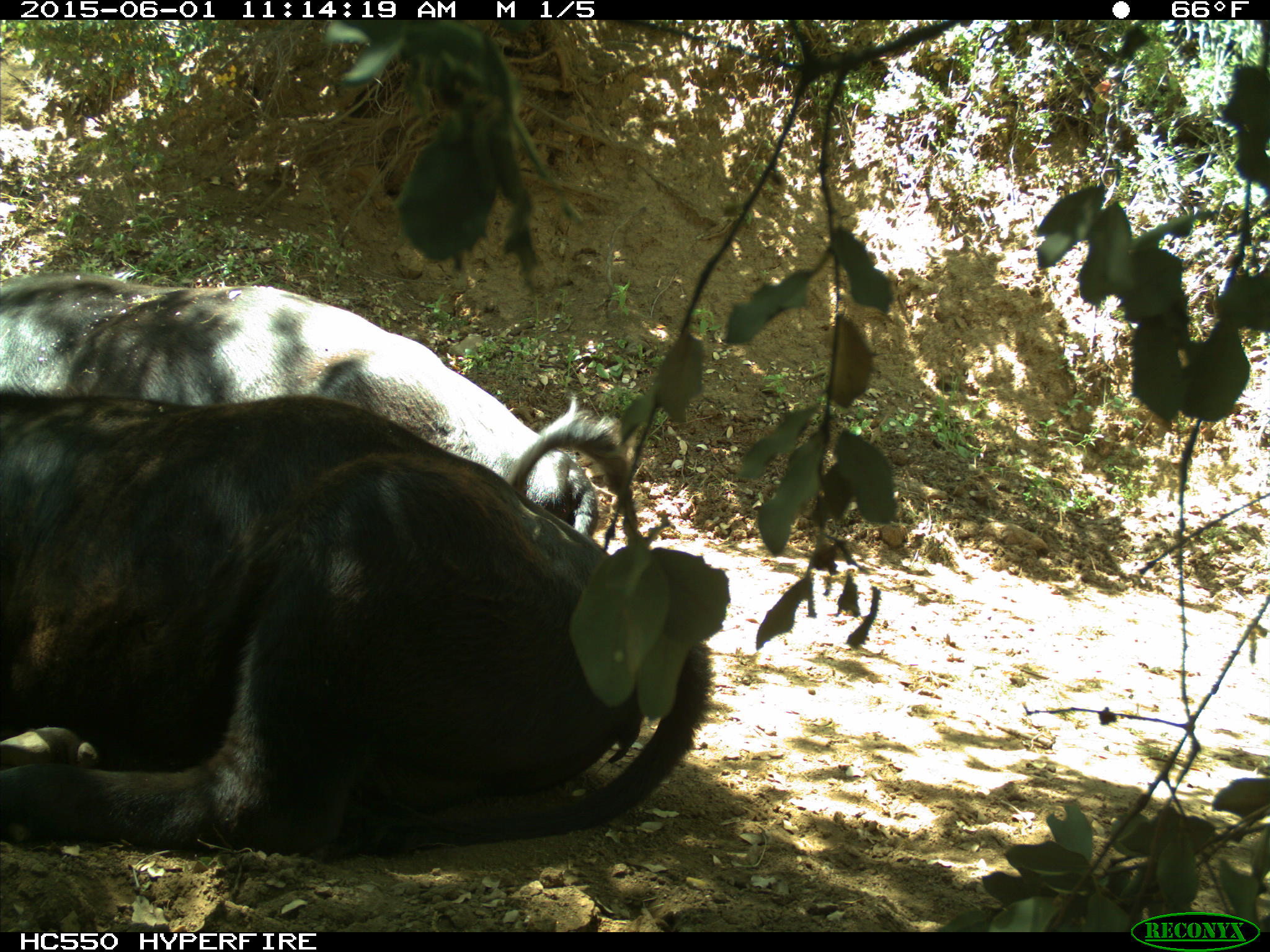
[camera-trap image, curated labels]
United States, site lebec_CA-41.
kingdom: Animalia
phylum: Chordata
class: Mammalia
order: Artiodactyla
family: Bovidae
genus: Bos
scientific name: Bos taurus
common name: domestic cow